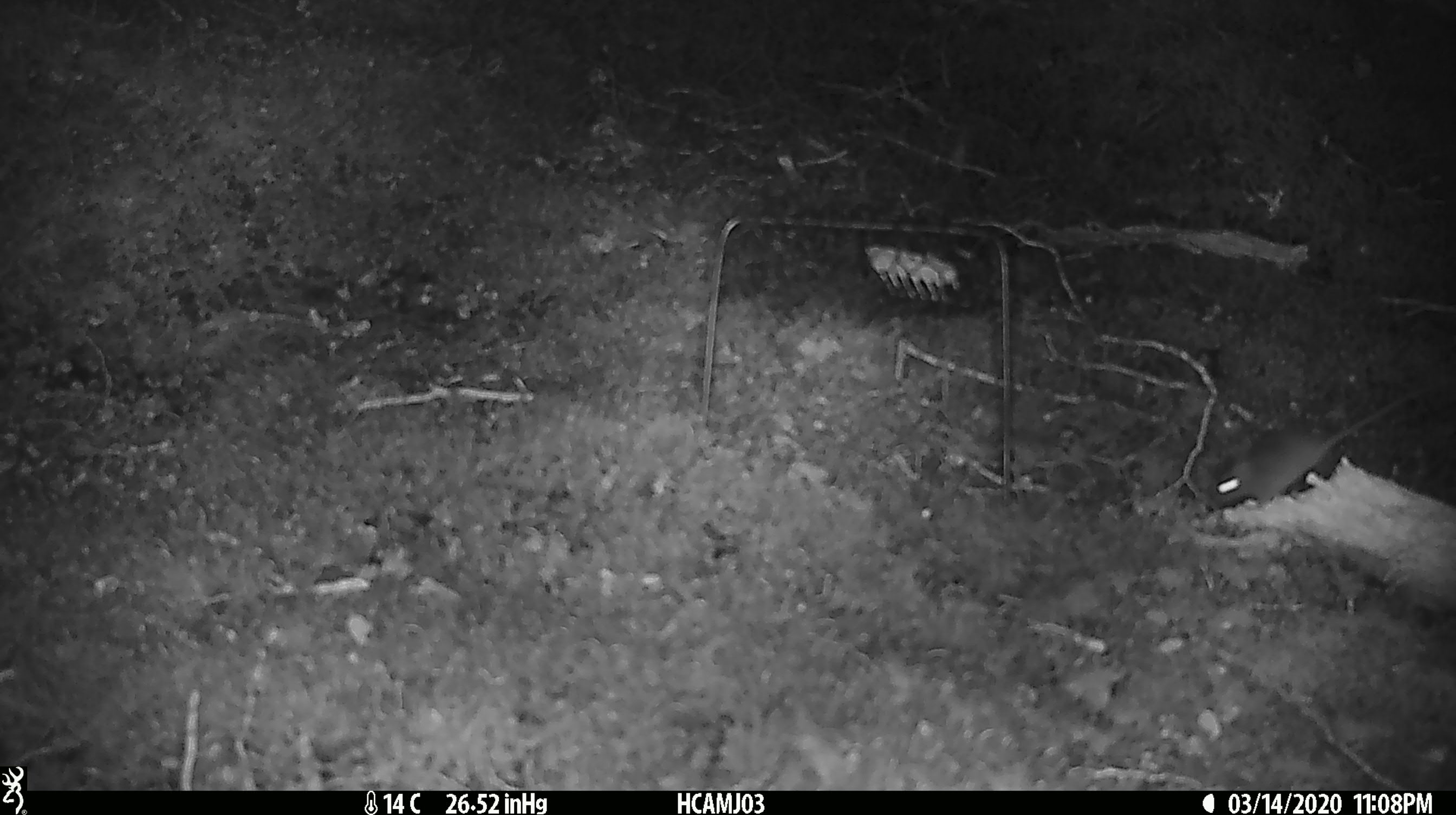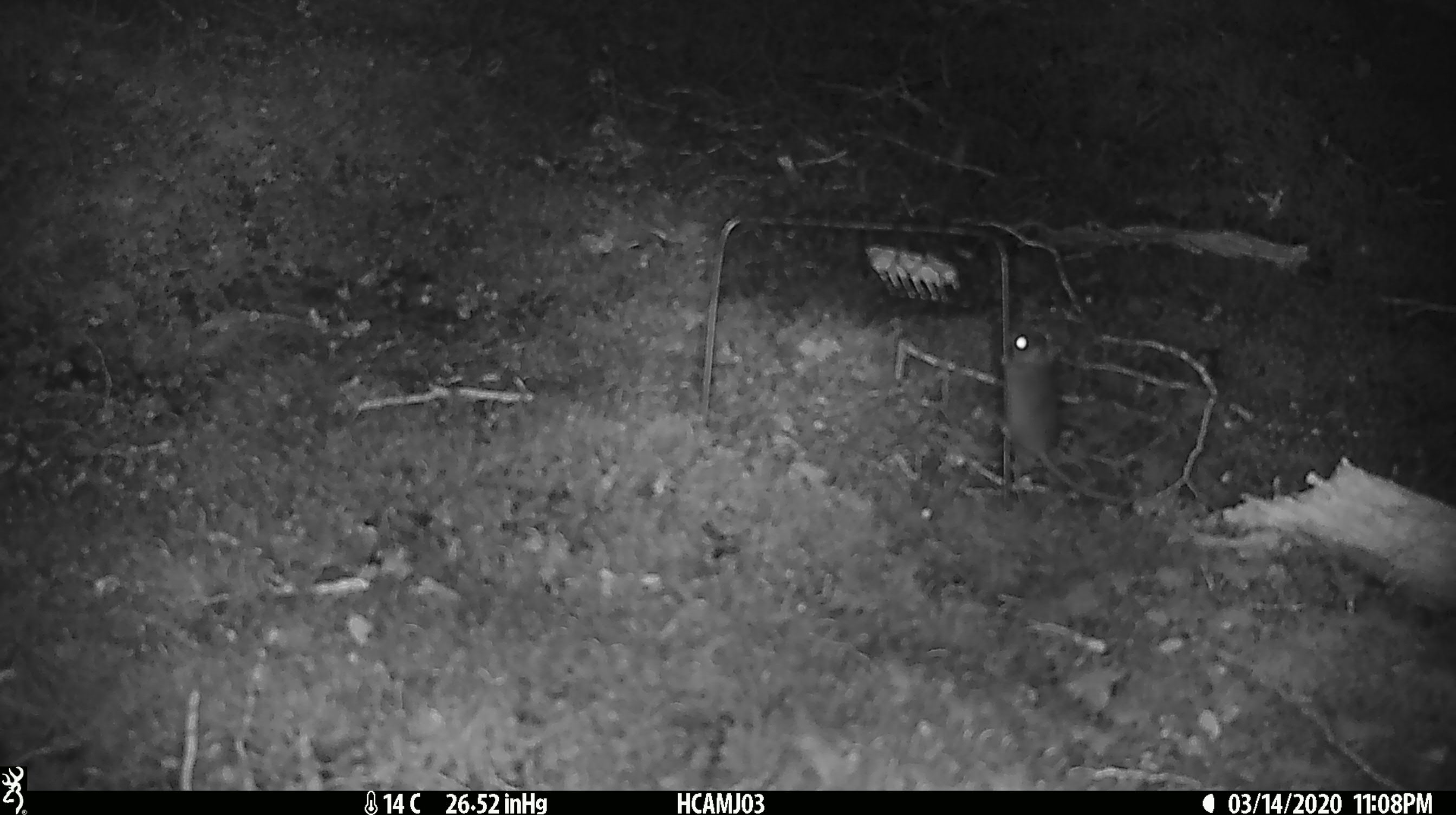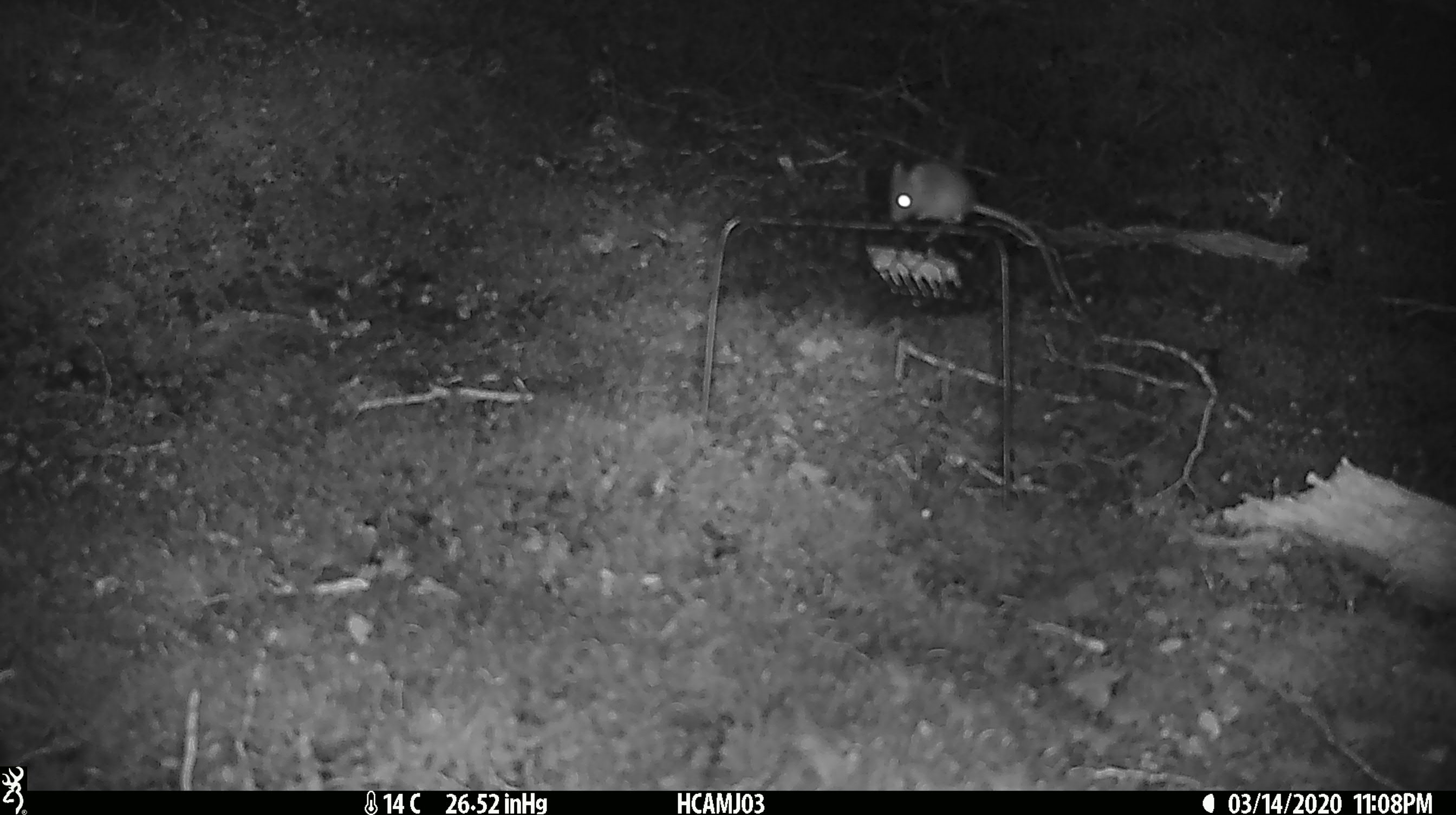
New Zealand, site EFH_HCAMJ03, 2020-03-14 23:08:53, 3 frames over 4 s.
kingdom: Animalia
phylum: Chordata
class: Mammalia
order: Rodentia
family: Muridae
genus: Mus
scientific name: Mus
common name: mouse